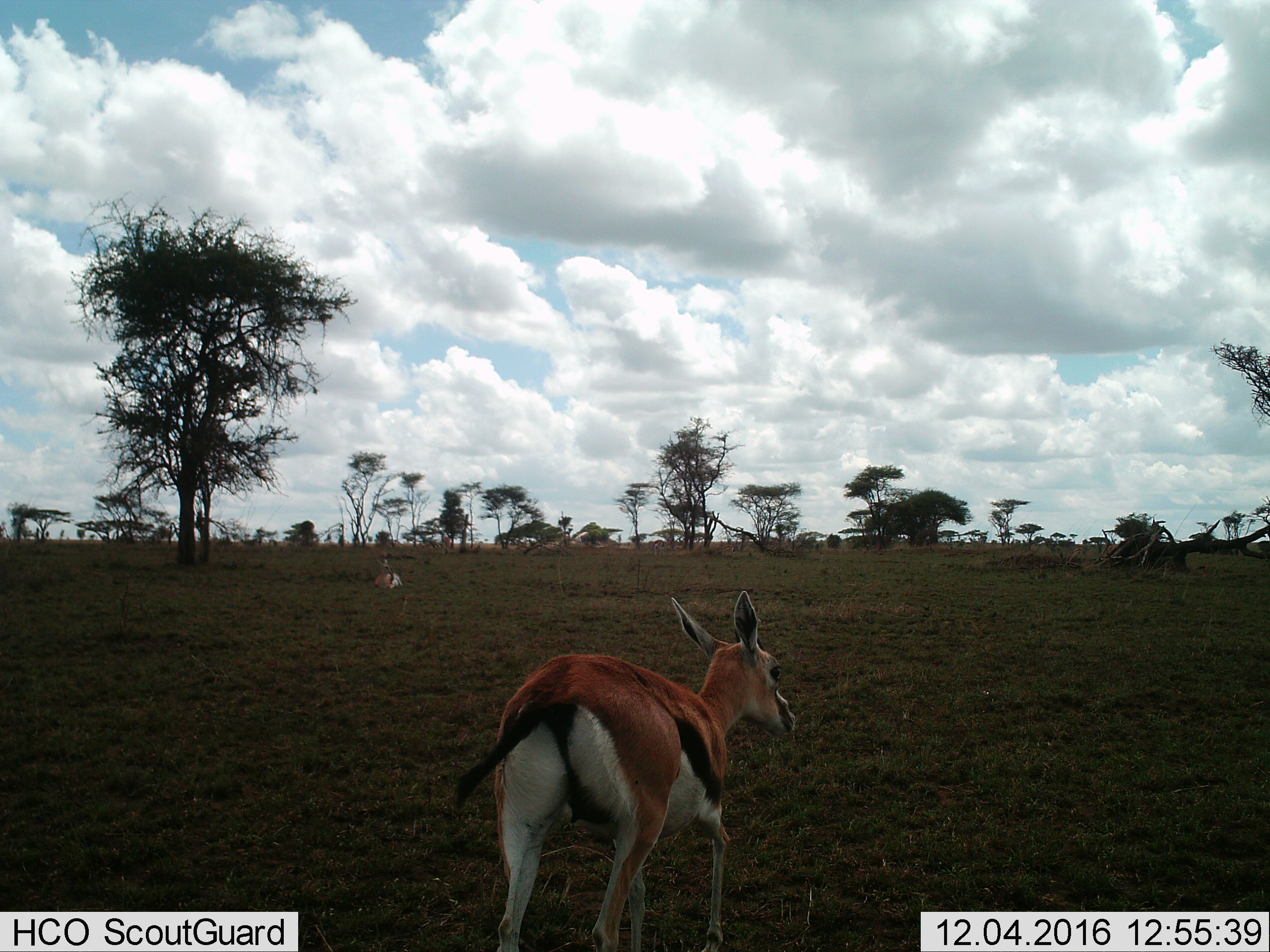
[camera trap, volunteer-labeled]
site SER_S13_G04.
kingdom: Animalia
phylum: Chordata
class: Mammalia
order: Artiodactyla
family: Bovidae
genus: Eudorcas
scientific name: Eudorcas thomsonii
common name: thomson's gazelle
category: gazellethomsons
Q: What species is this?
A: Gazellethomsons (thomson's gazelle) (Eudorcas thomsonii).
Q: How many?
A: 2.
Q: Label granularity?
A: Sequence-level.